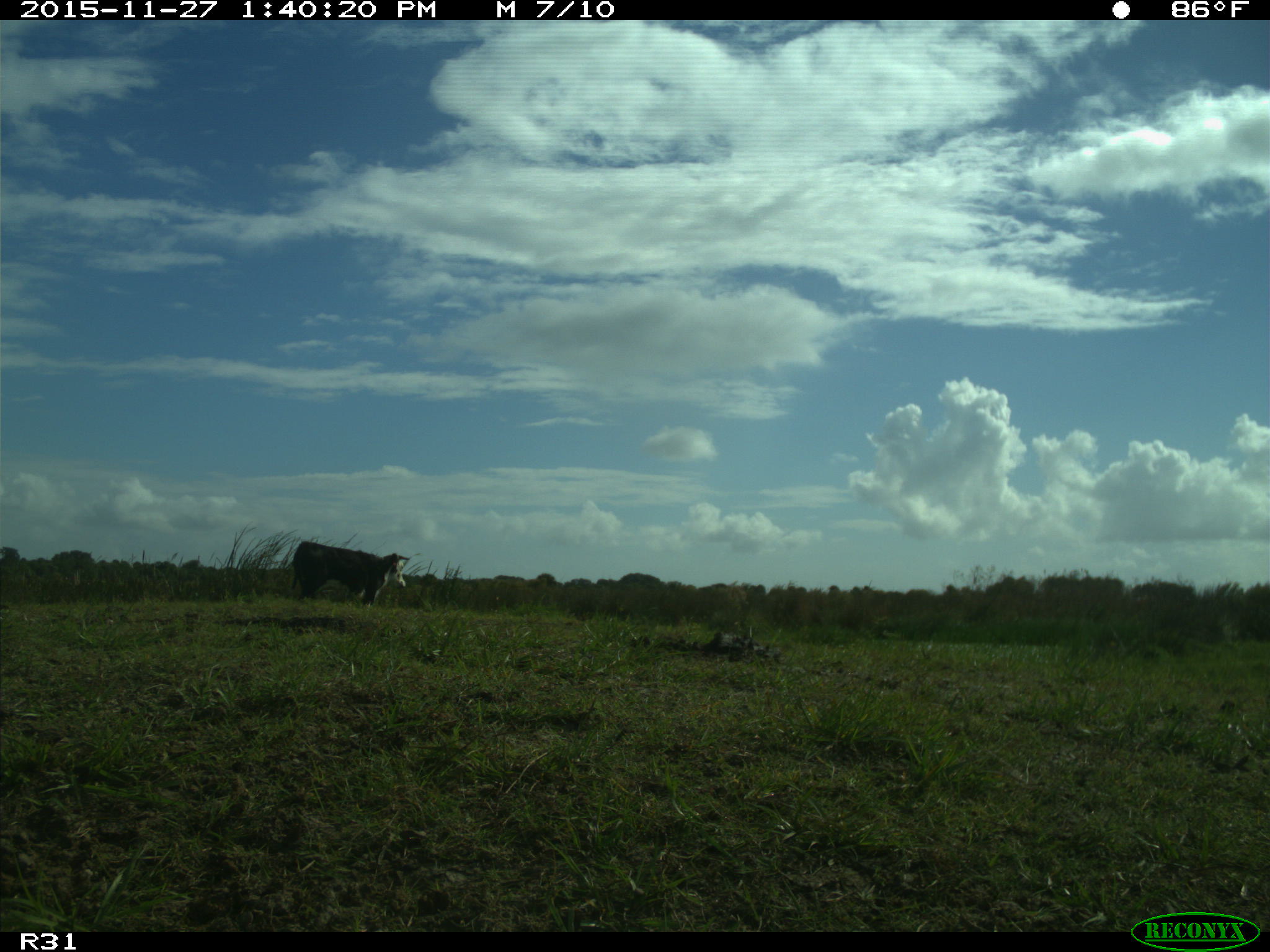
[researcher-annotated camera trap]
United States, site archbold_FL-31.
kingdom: Animalia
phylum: Chordata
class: Mammalia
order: Artiodactyla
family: Bovidae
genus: Bos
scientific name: Bos taurus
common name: domestic cow